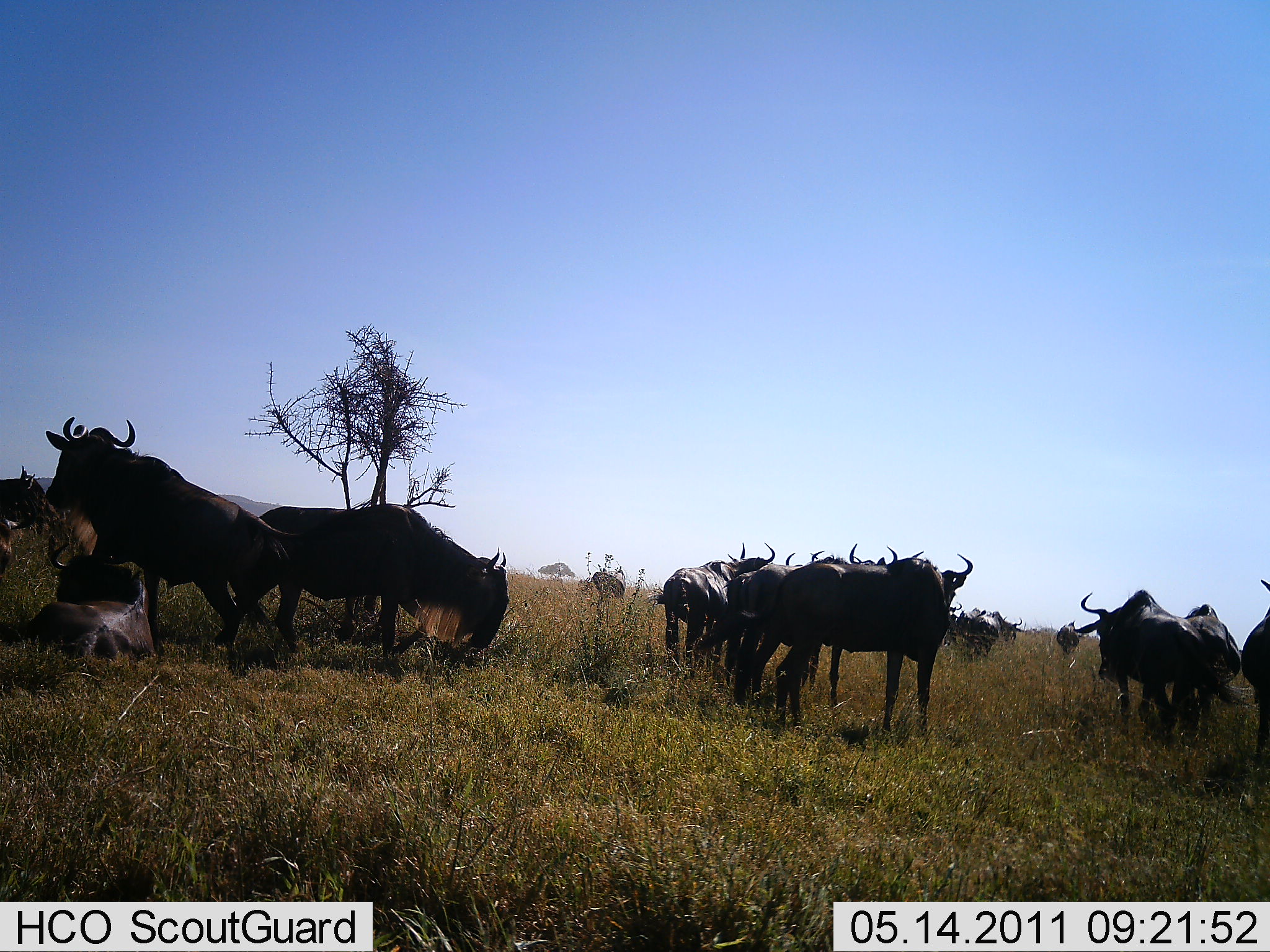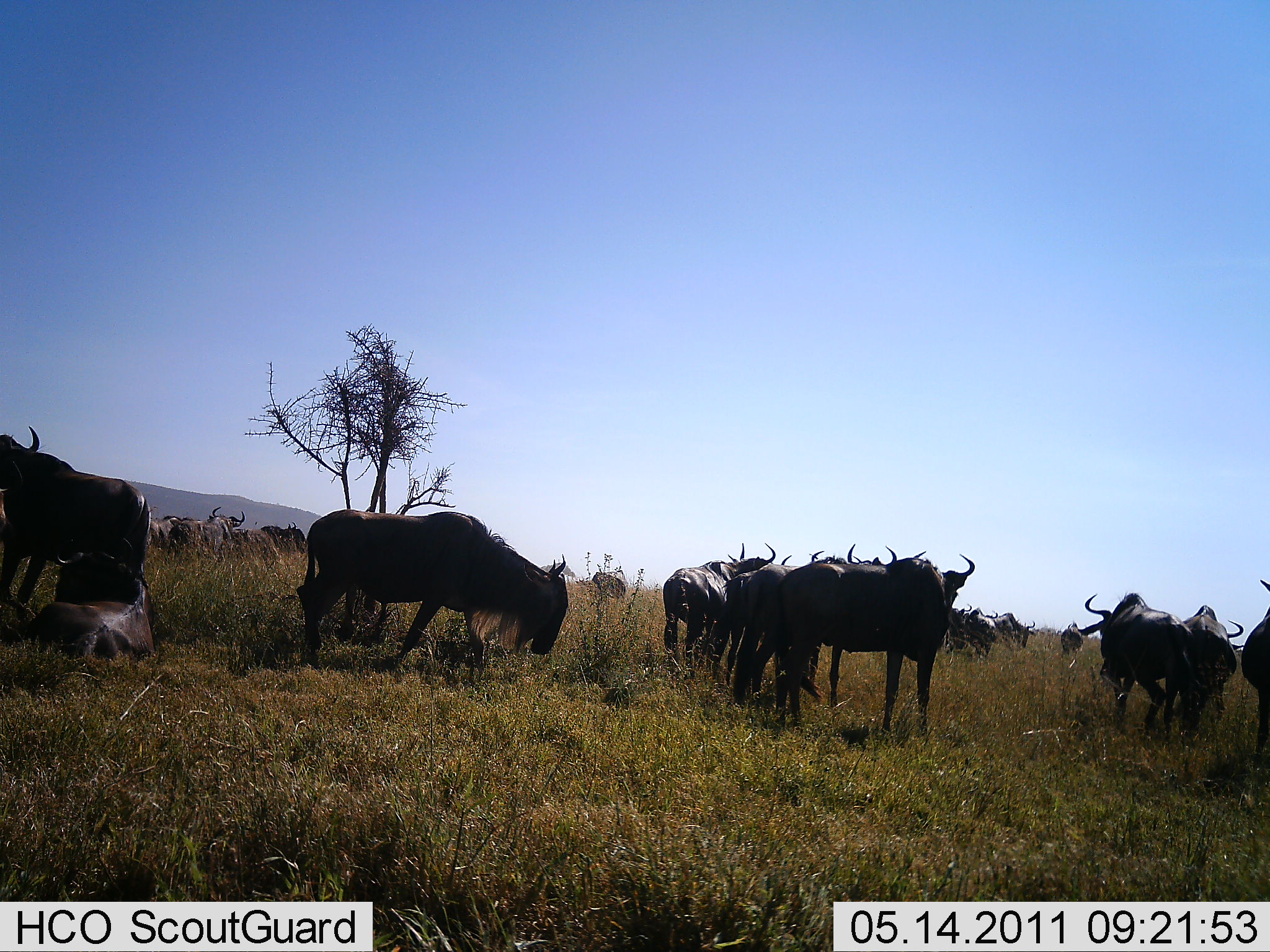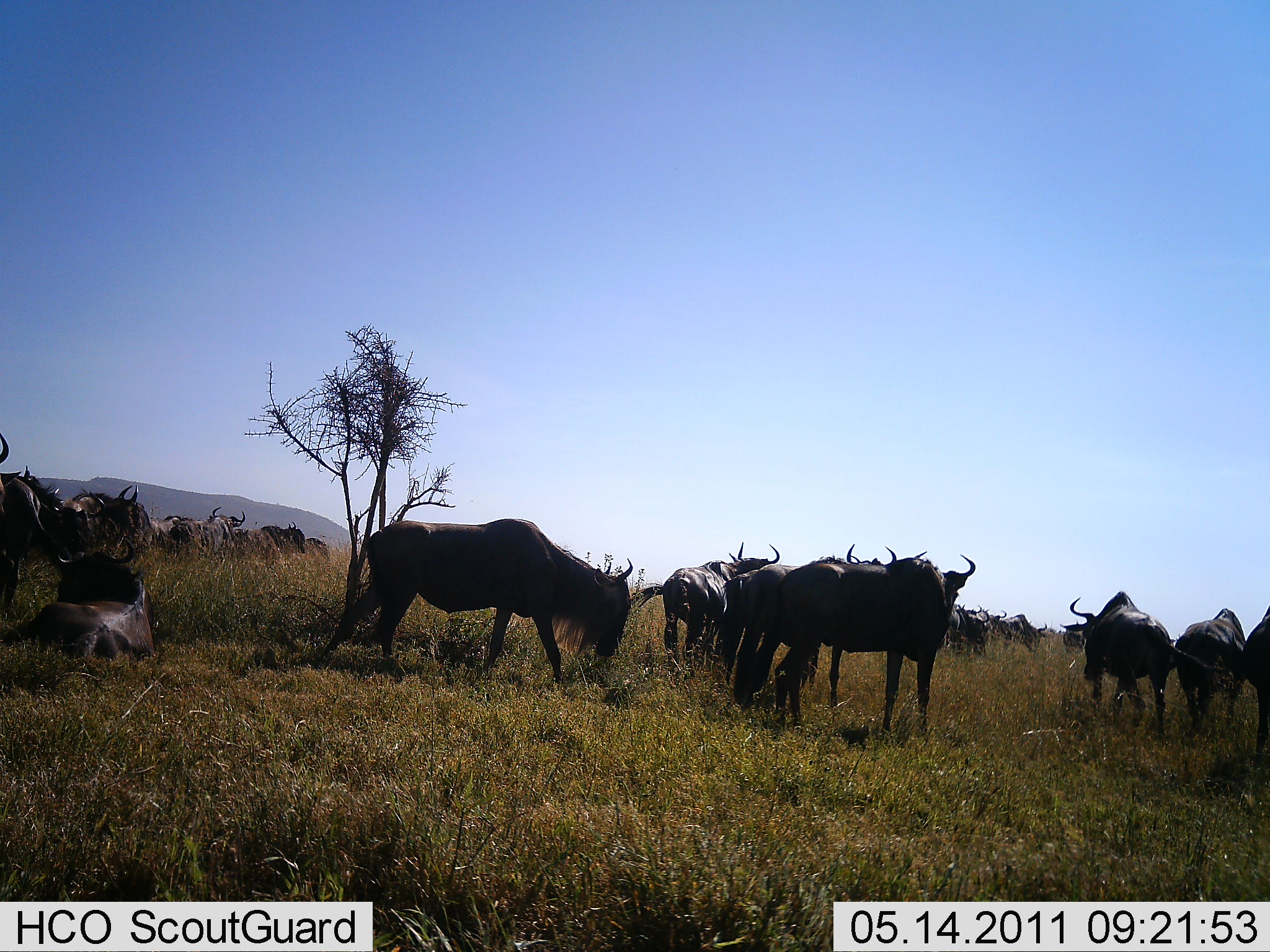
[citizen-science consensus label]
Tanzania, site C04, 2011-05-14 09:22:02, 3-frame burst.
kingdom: Animalia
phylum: Chordata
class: Mammalia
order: Artiodactyla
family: Bovidae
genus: Connochaetes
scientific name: Connochaetes taurinus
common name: blue wildebeest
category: wildebeest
Wildebeest (blue wildebeest) (Connochaetes taurinus), count 11-50. Behavior (volunteer vote fractions): standing 75%, resting 67%, moving 67%, interacting 8%. Young present (vote fraction): 8%. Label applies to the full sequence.